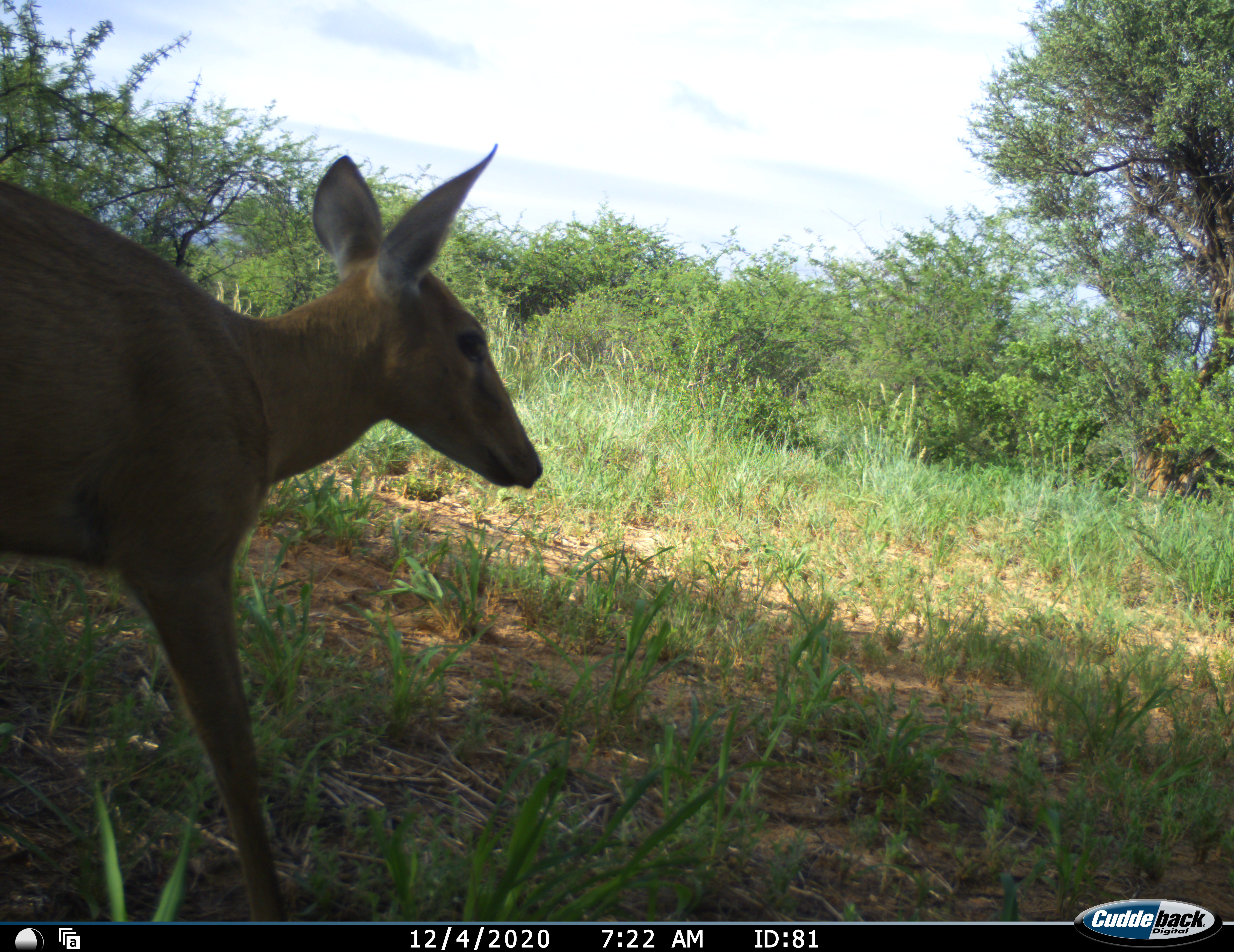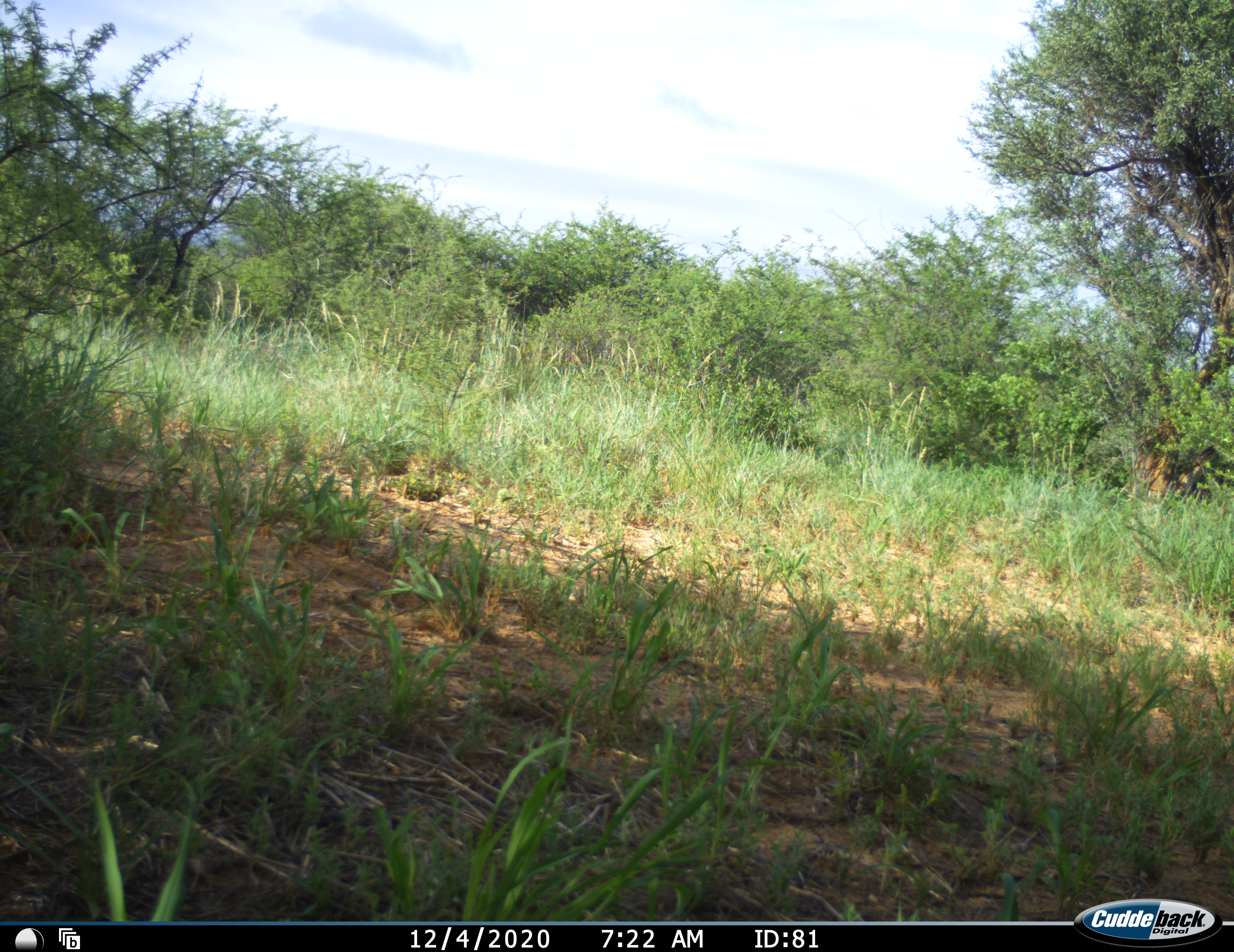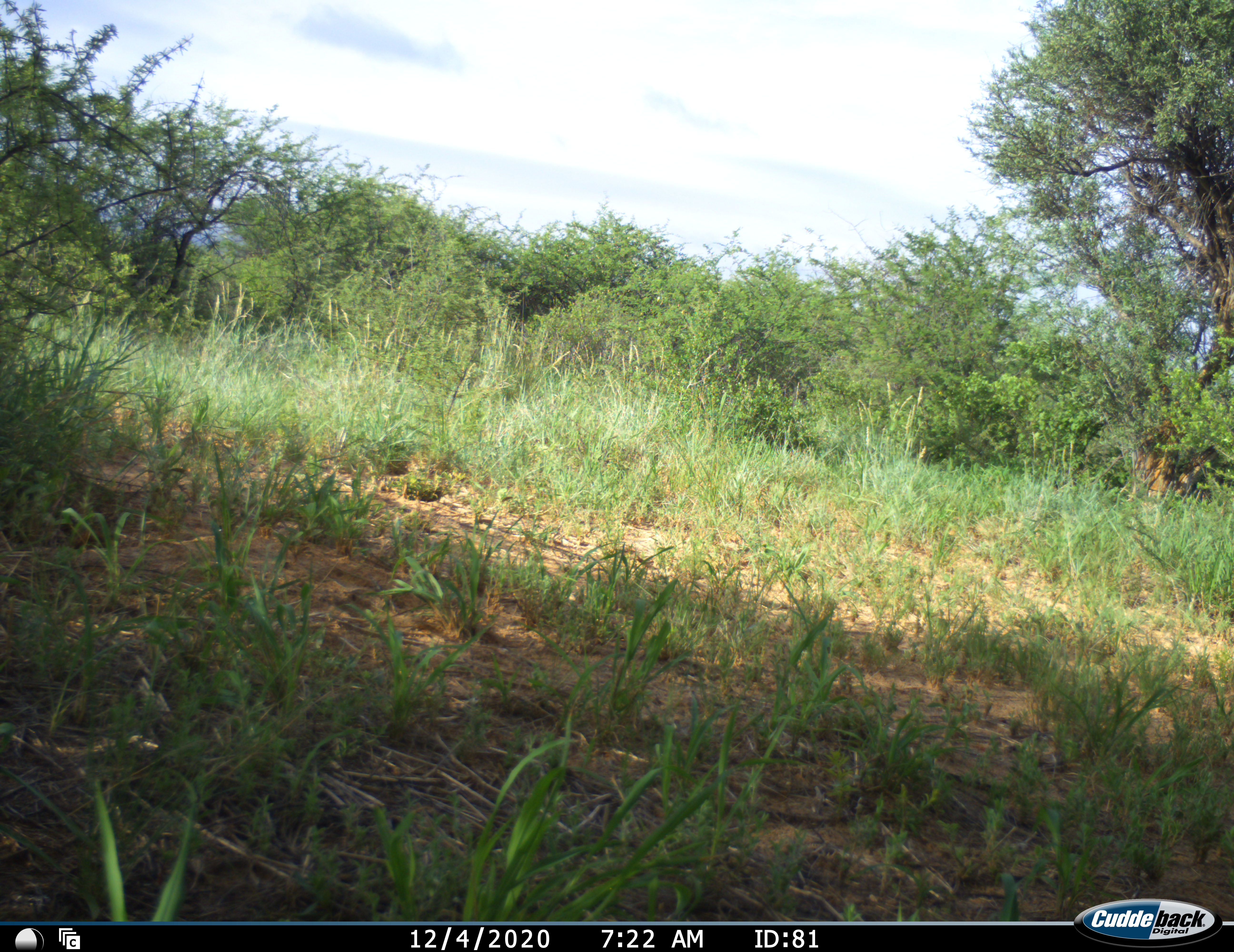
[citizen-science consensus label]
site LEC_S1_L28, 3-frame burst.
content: unidentified animal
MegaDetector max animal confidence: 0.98